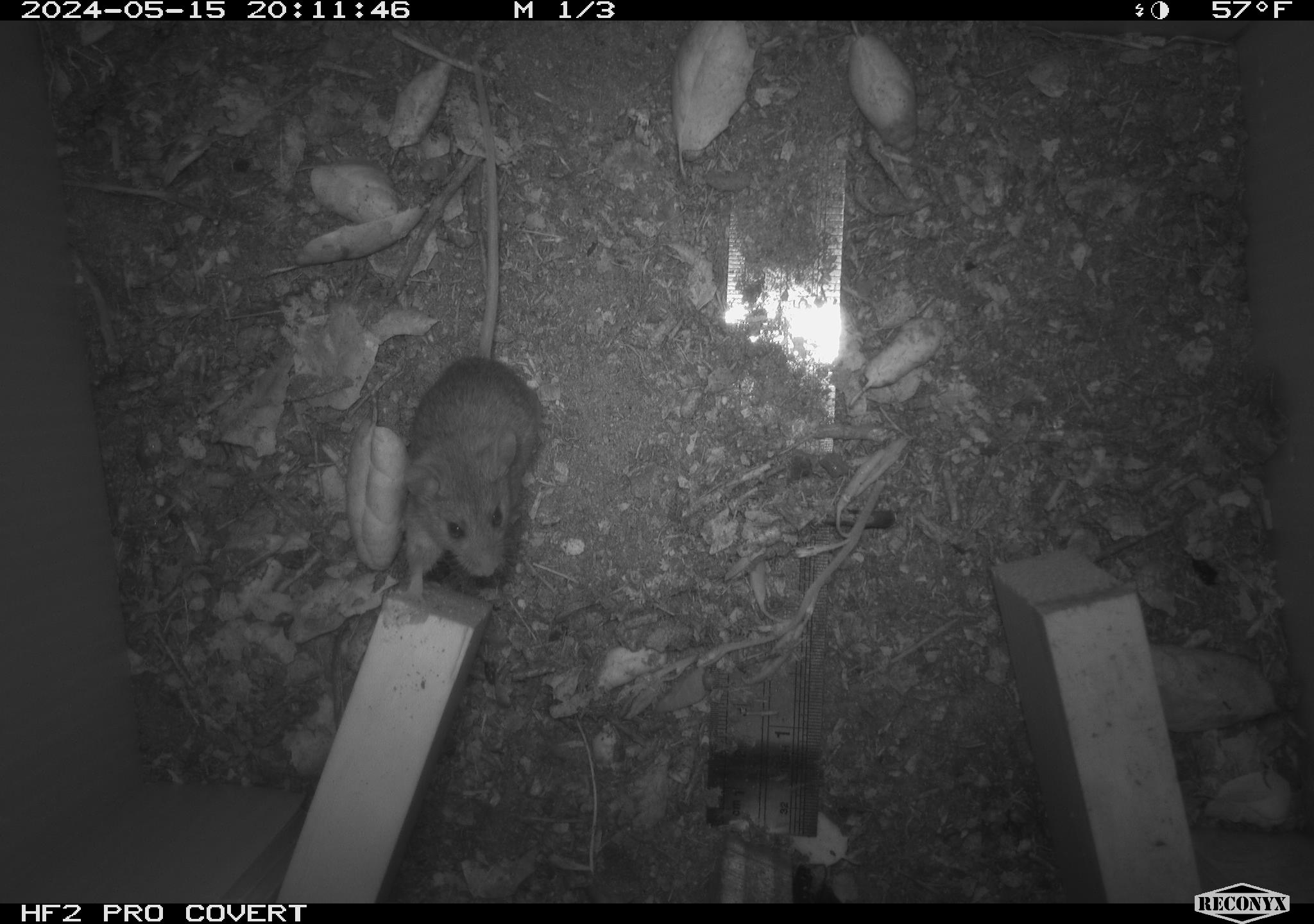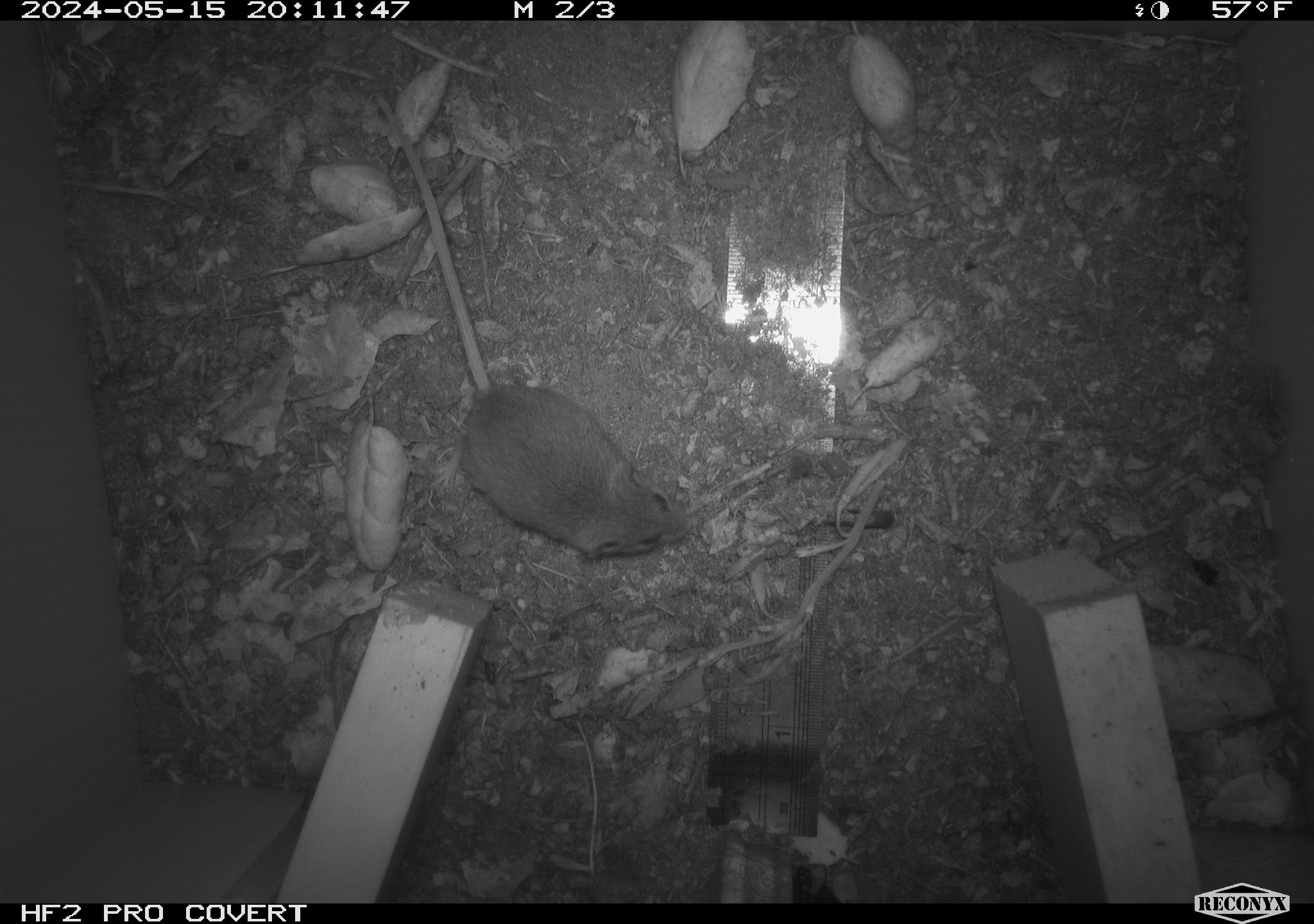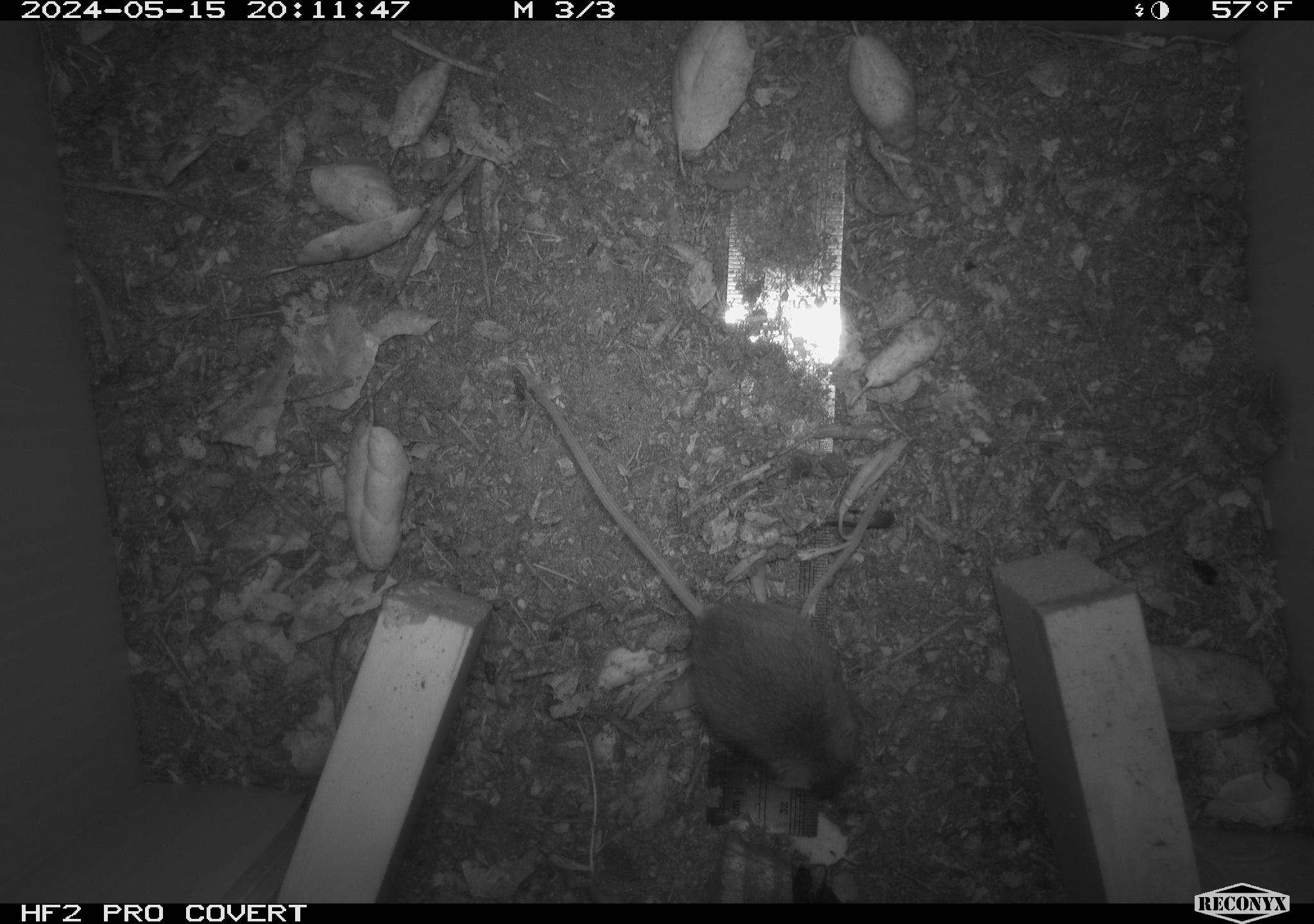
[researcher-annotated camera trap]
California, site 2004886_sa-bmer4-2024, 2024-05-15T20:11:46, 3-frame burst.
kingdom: Animalia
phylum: Chordata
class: Mammalia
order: Rodentia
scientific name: Rodentia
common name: mouse species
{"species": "mouse species (Rodentia)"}